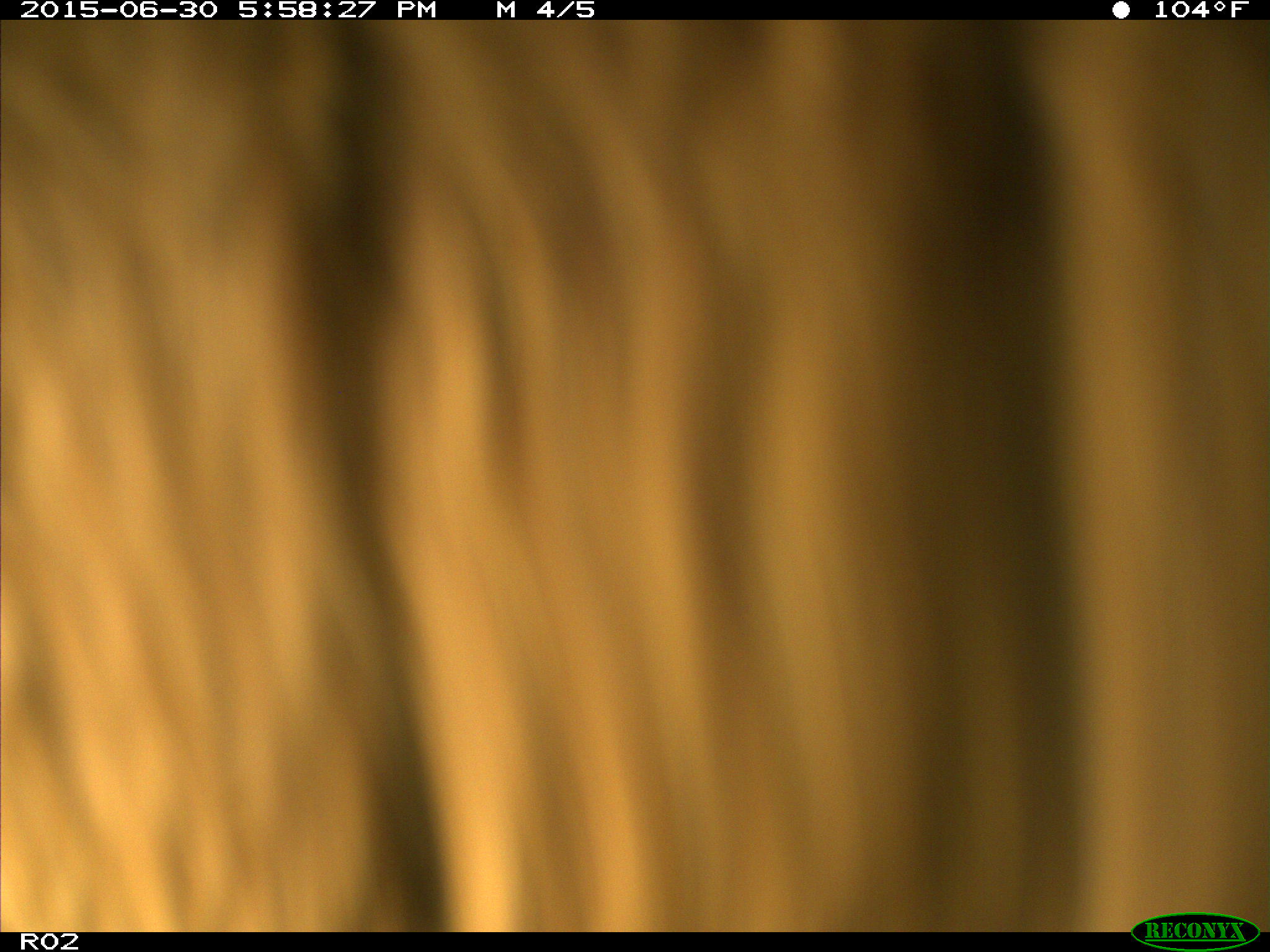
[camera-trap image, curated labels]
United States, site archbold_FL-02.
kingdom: Animalia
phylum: Chordata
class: Mammalia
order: Artiodactyla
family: Bovidae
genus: Bos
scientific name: Bos taurus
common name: domestic cow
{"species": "Bos taurus (domestic cow)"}